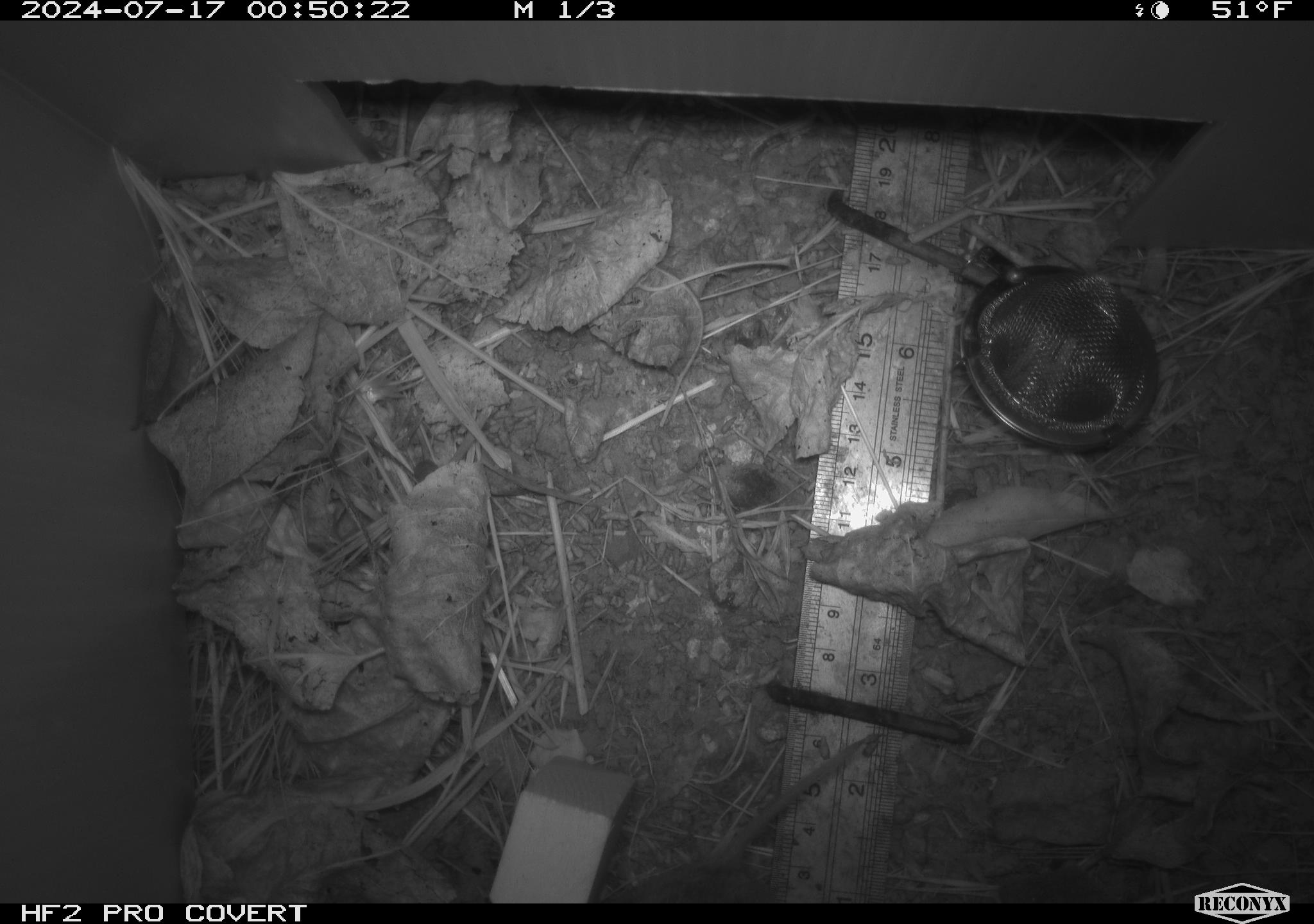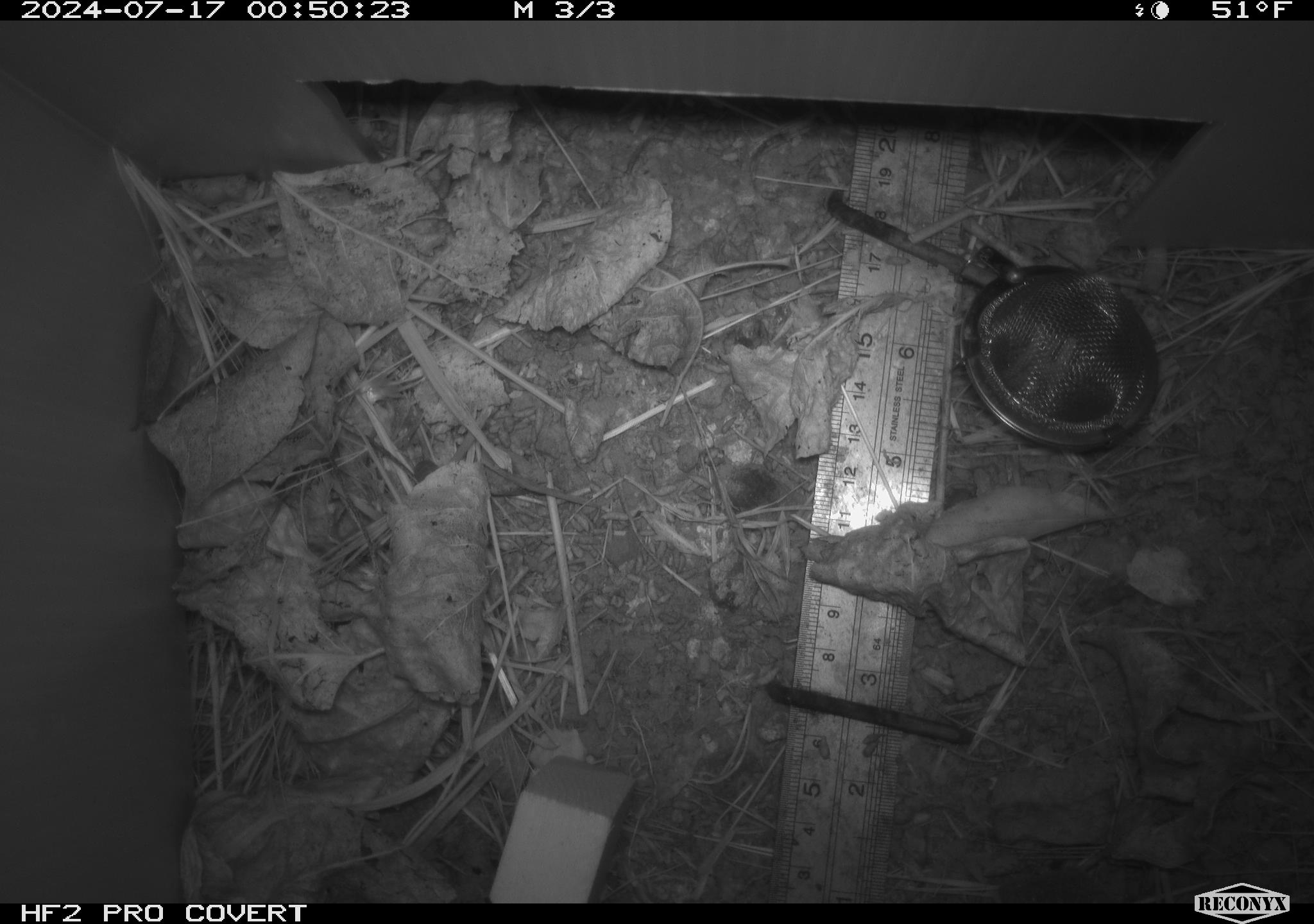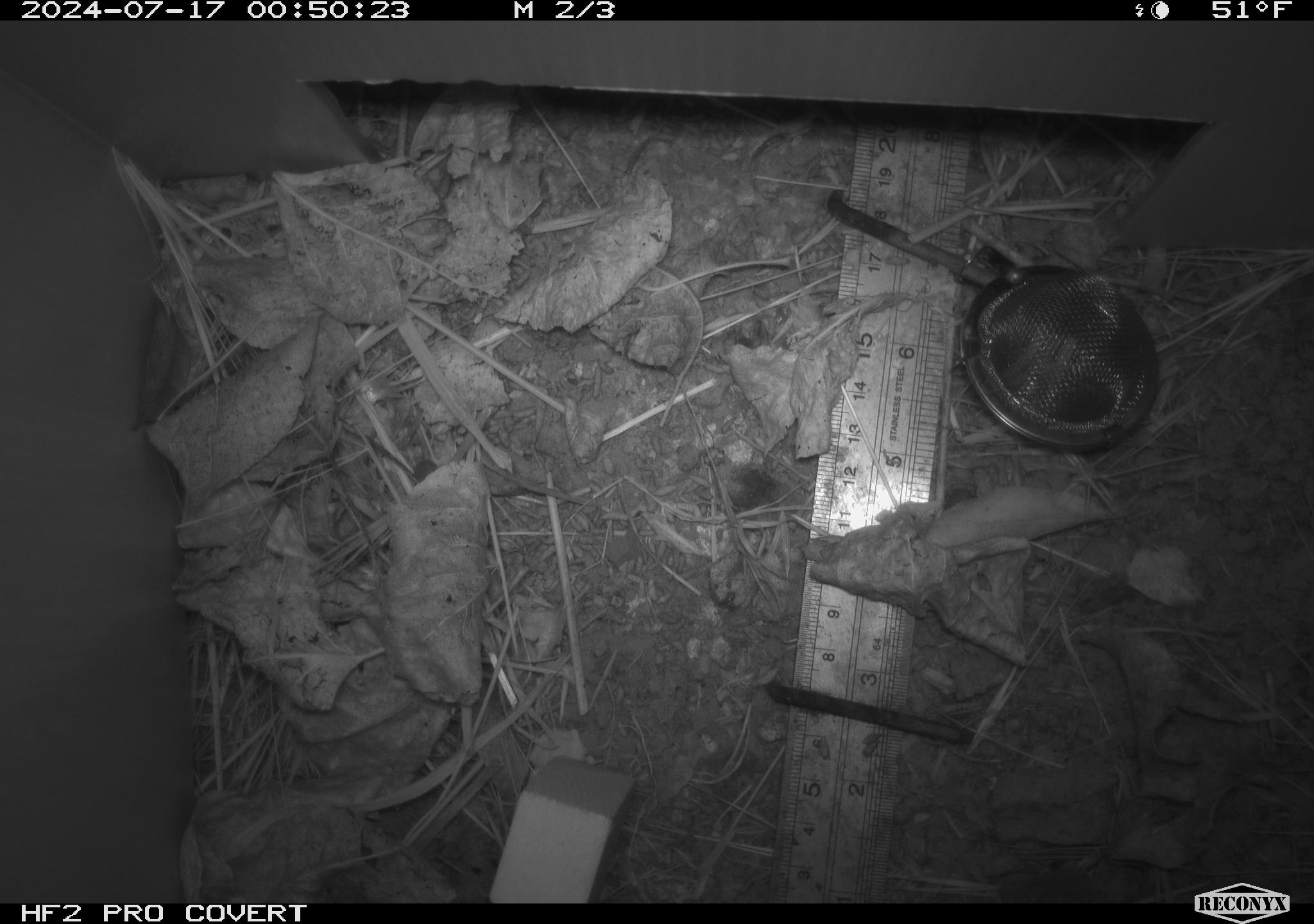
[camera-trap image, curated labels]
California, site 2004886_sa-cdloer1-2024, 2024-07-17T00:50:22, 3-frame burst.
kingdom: Animalia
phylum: Chordata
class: Mammalia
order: Rodentia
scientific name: Rodentia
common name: mouse species